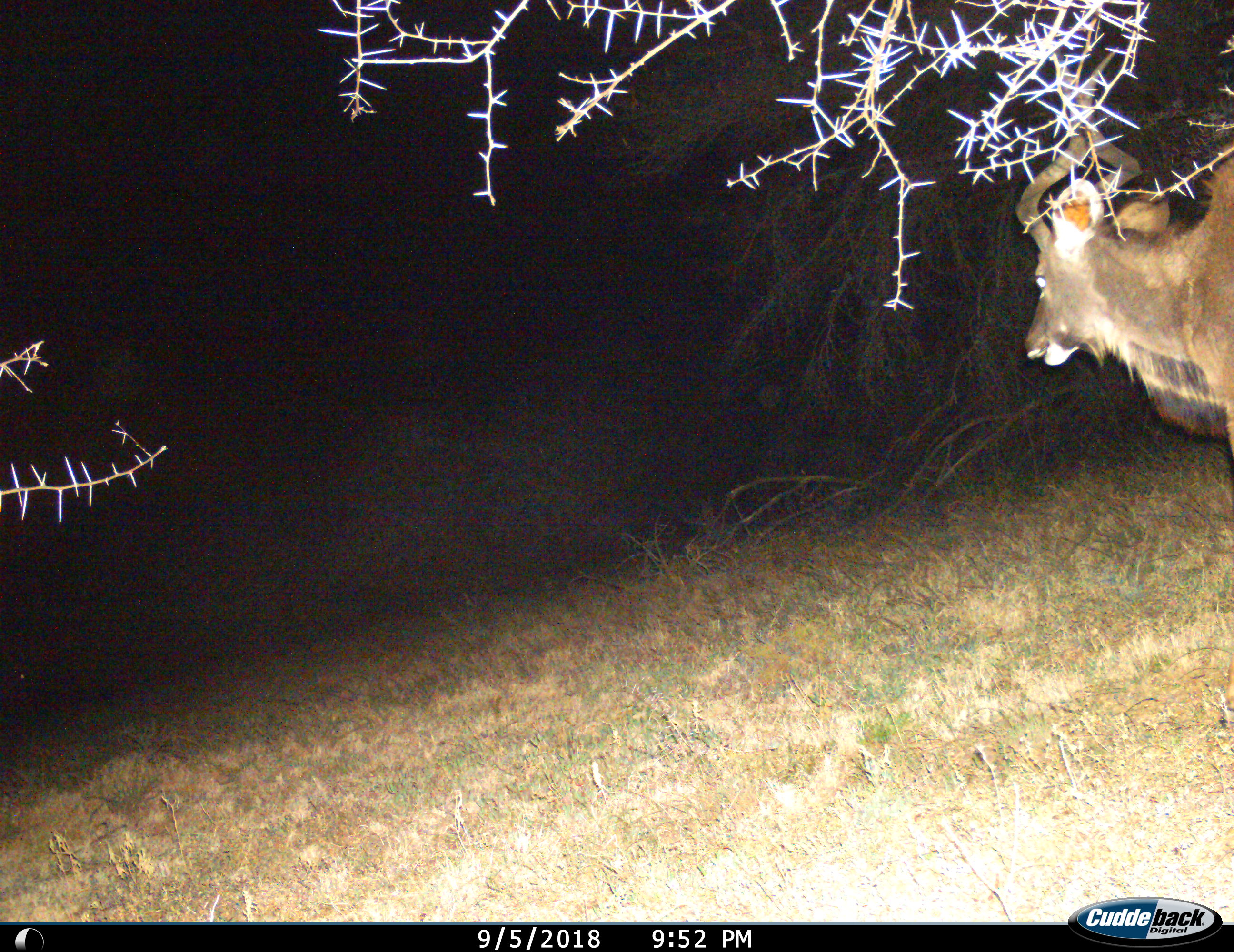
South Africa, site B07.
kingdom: Animalia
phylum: Chordata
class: Mammalia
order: Artiodactyla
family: Bovidae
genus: Tragelaphus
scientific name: Tragelaphus strepsiceros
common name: greater kudu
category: kudu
Kudu (greater kudu) (Tragelaphus strepsiceros), count 1. Behavior (volunteer vote fractions): standing 50%, resting 0%, moving 50%, interacting 0%. Young present (vote fraction): 0%. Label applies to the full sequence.